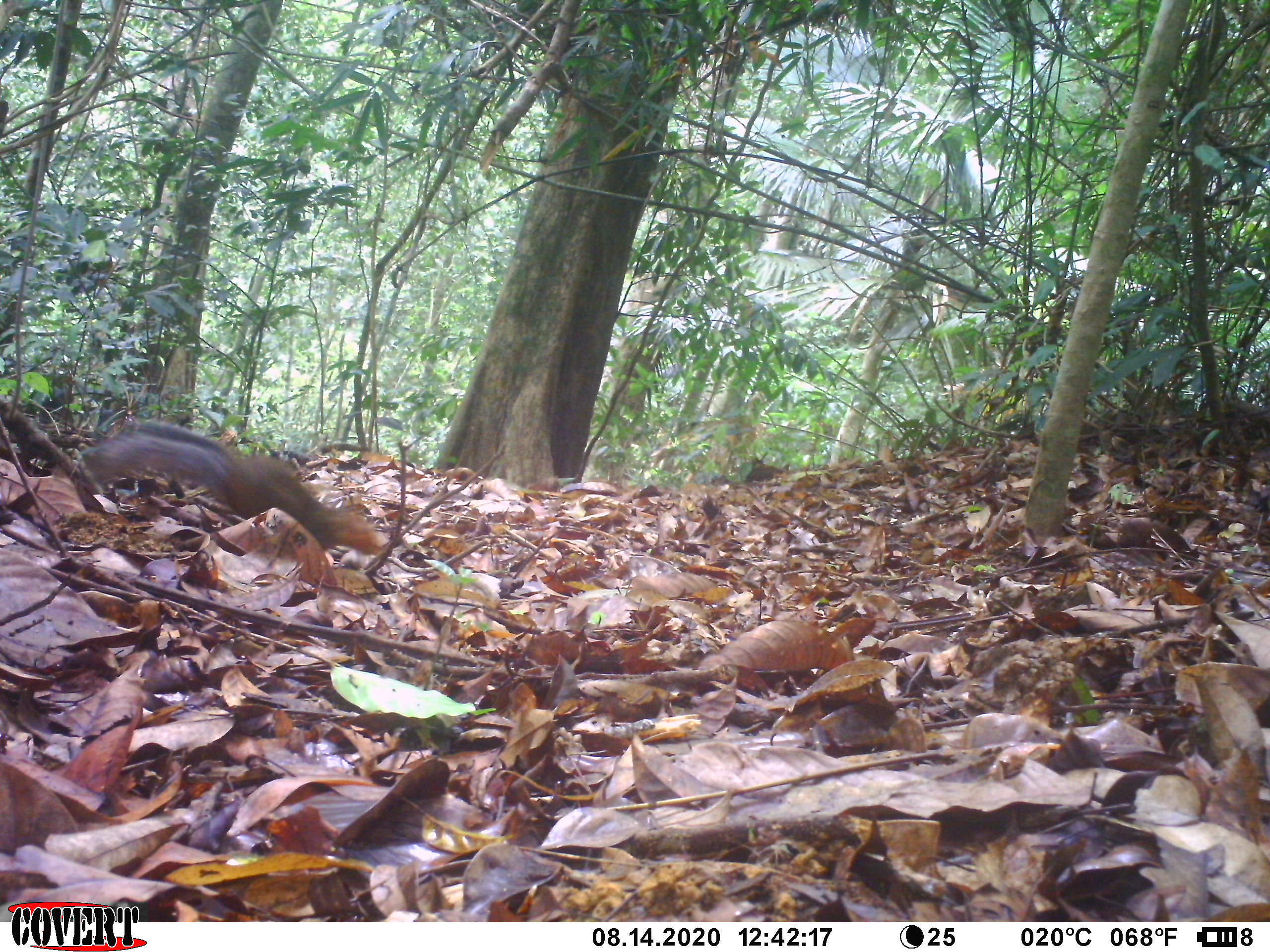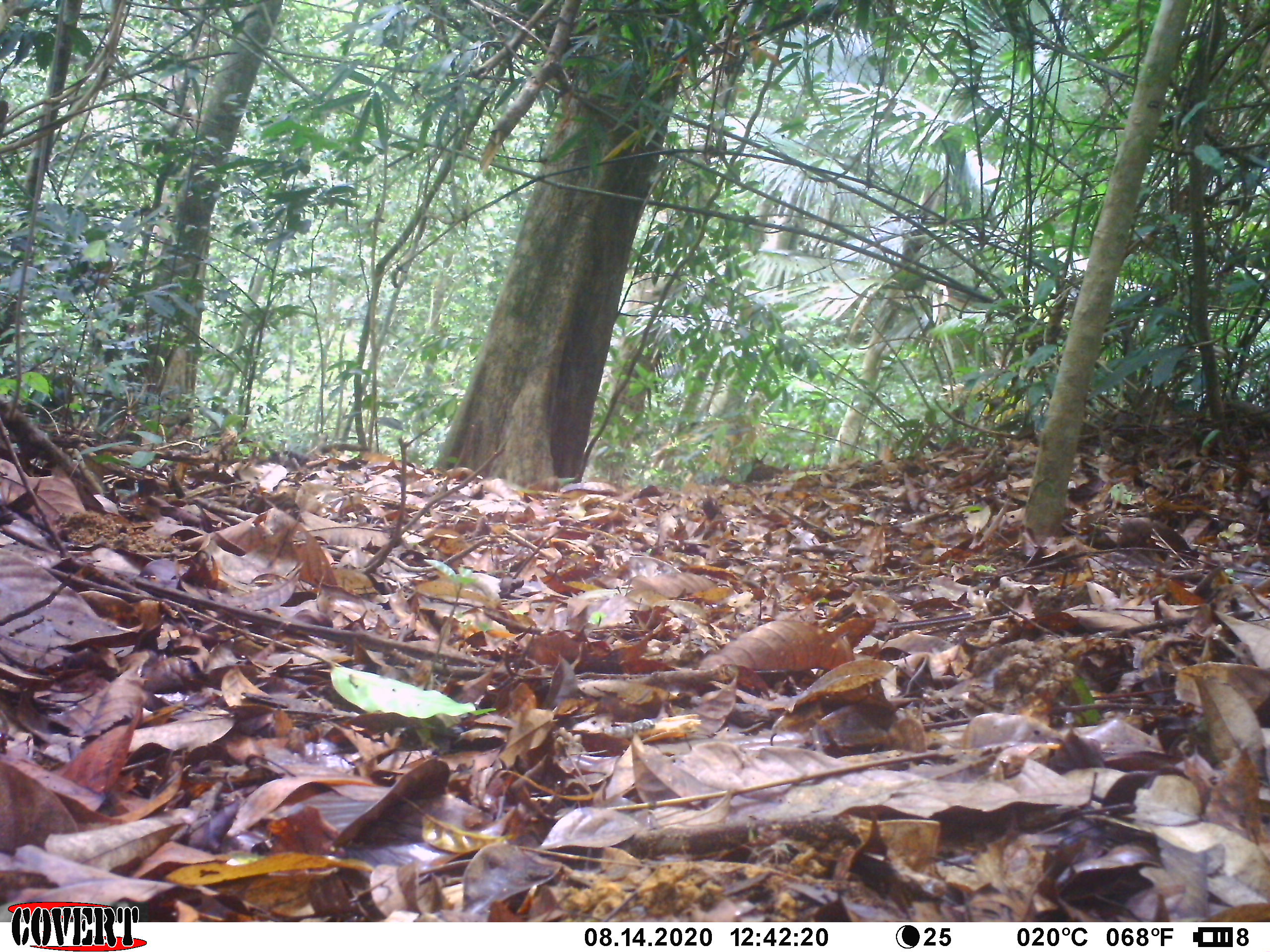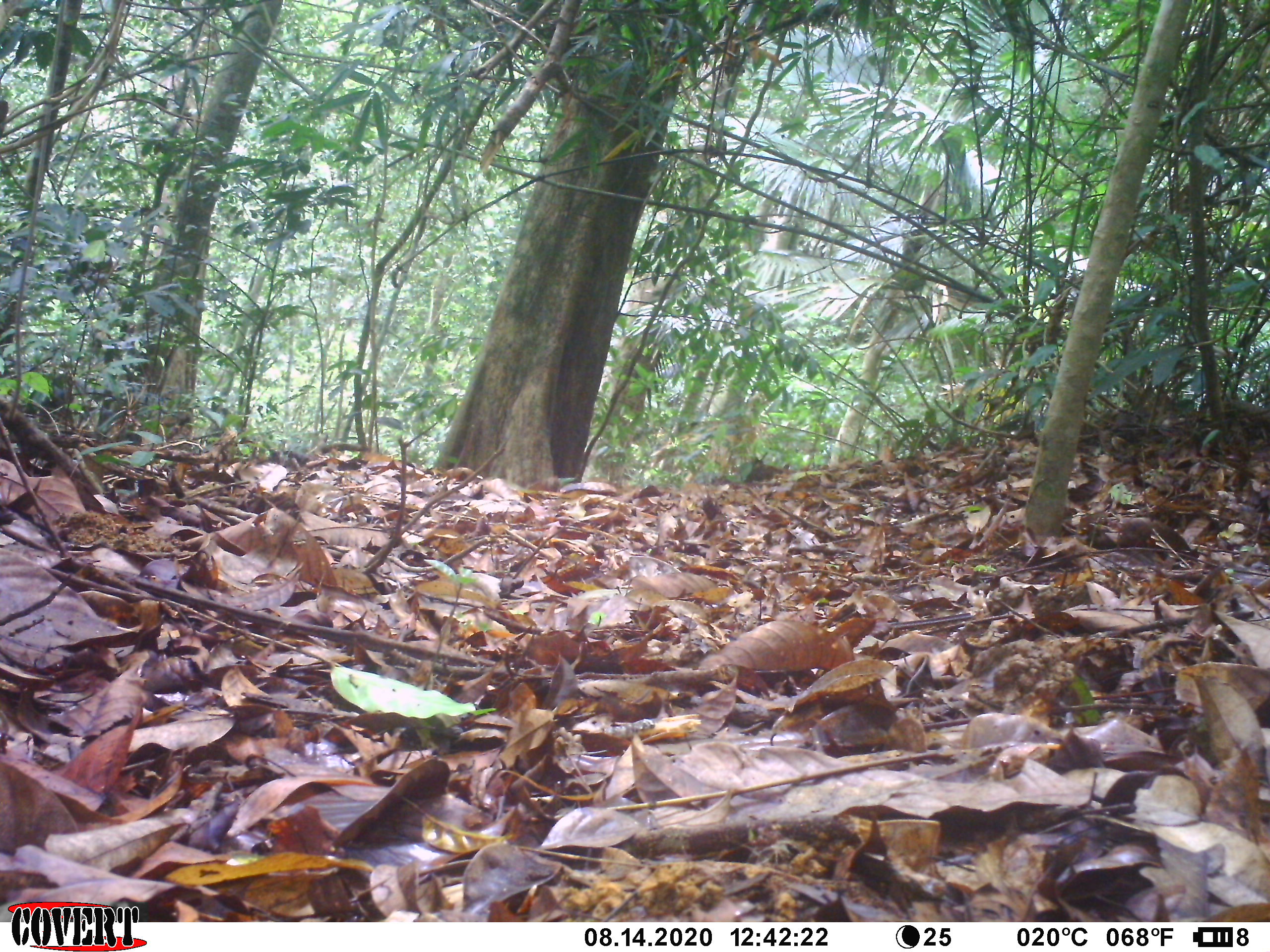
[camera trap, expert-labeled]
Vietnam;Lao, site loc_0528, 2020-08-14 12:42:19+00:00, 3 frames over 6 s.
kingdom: Animalia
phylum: Chordata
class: Mammalia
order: Rodentia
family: Sciuridae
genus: Dremomys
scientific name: Dremomys rufigenis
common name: red-cheeked squirrel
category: red cheeked squirrel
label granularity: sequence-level